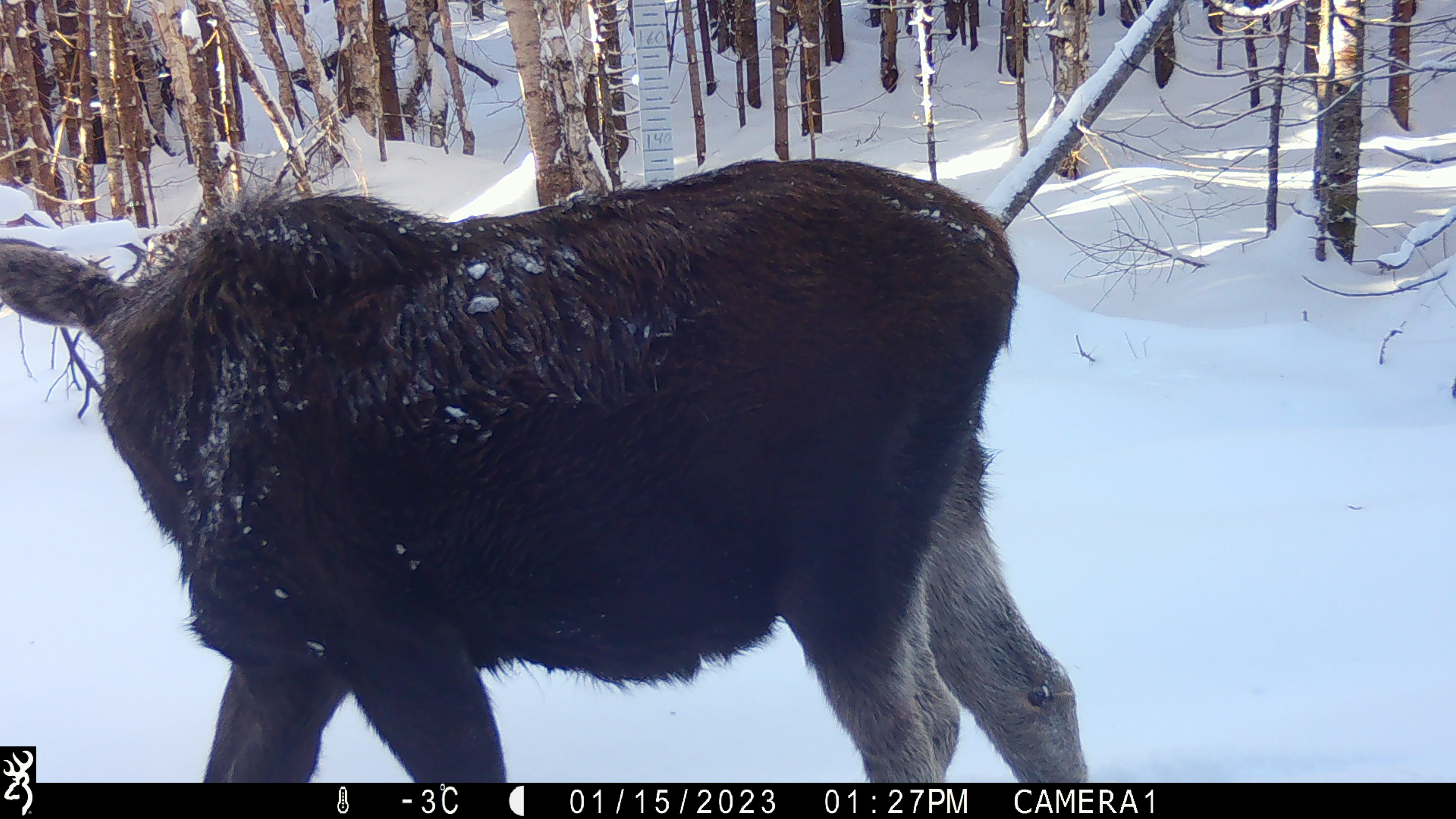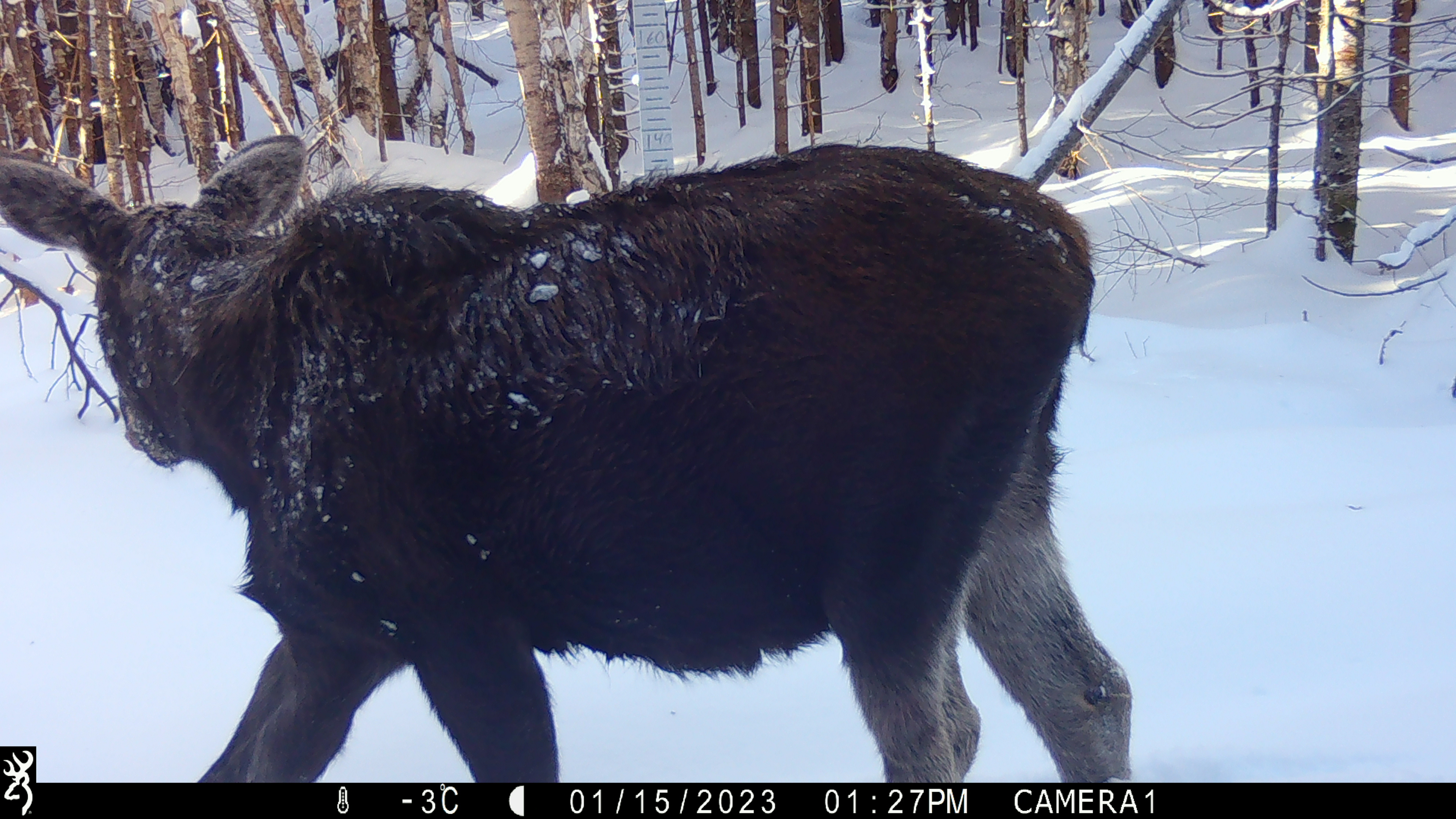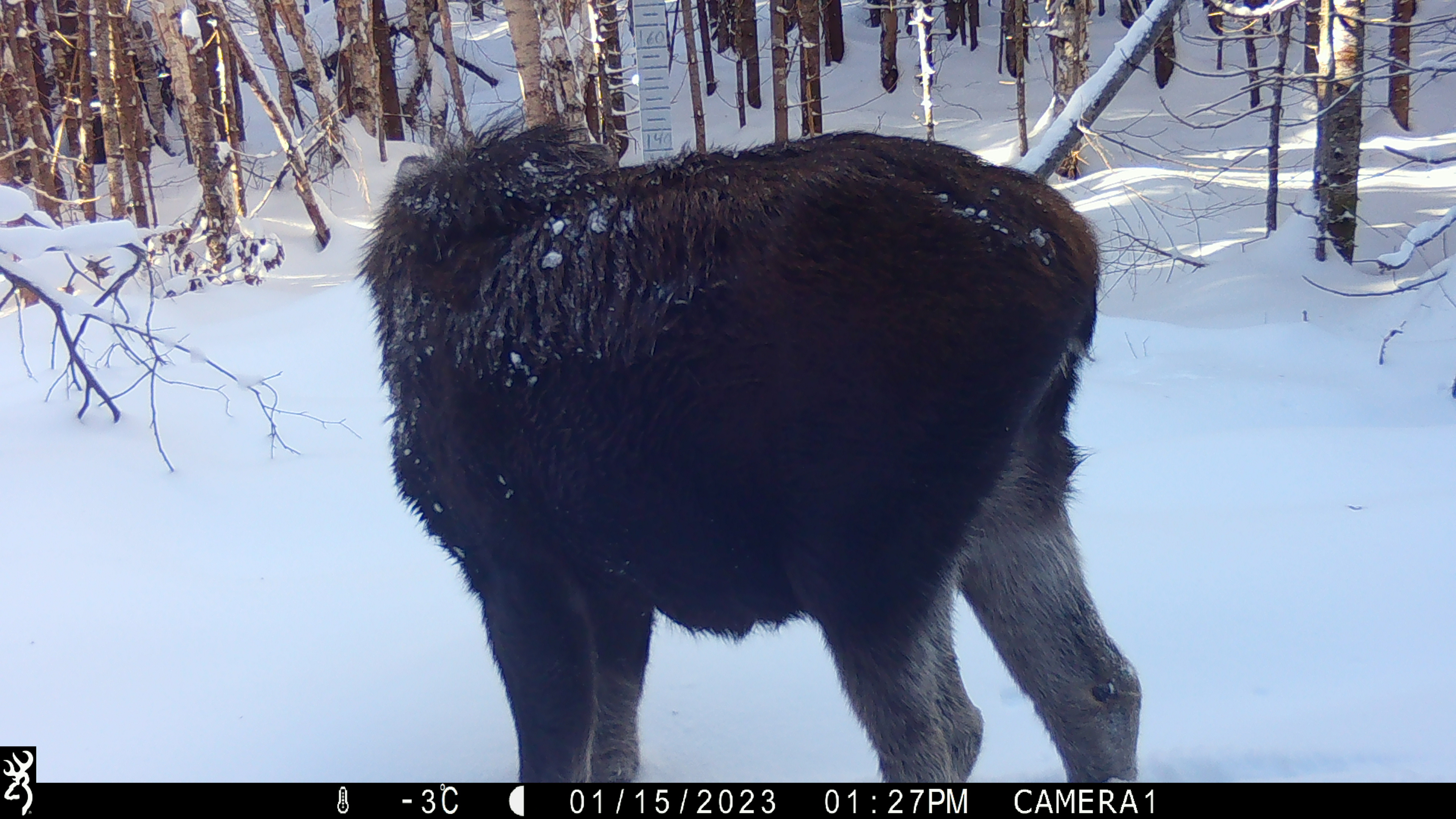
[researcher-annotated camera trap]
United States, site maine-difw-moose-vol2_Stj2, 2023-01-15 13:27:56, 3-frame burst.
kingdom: Animalia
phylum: Chordata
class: Mammalia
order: Artiodactyla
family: Cervidae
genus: Alces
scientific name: Alces alces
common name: moose